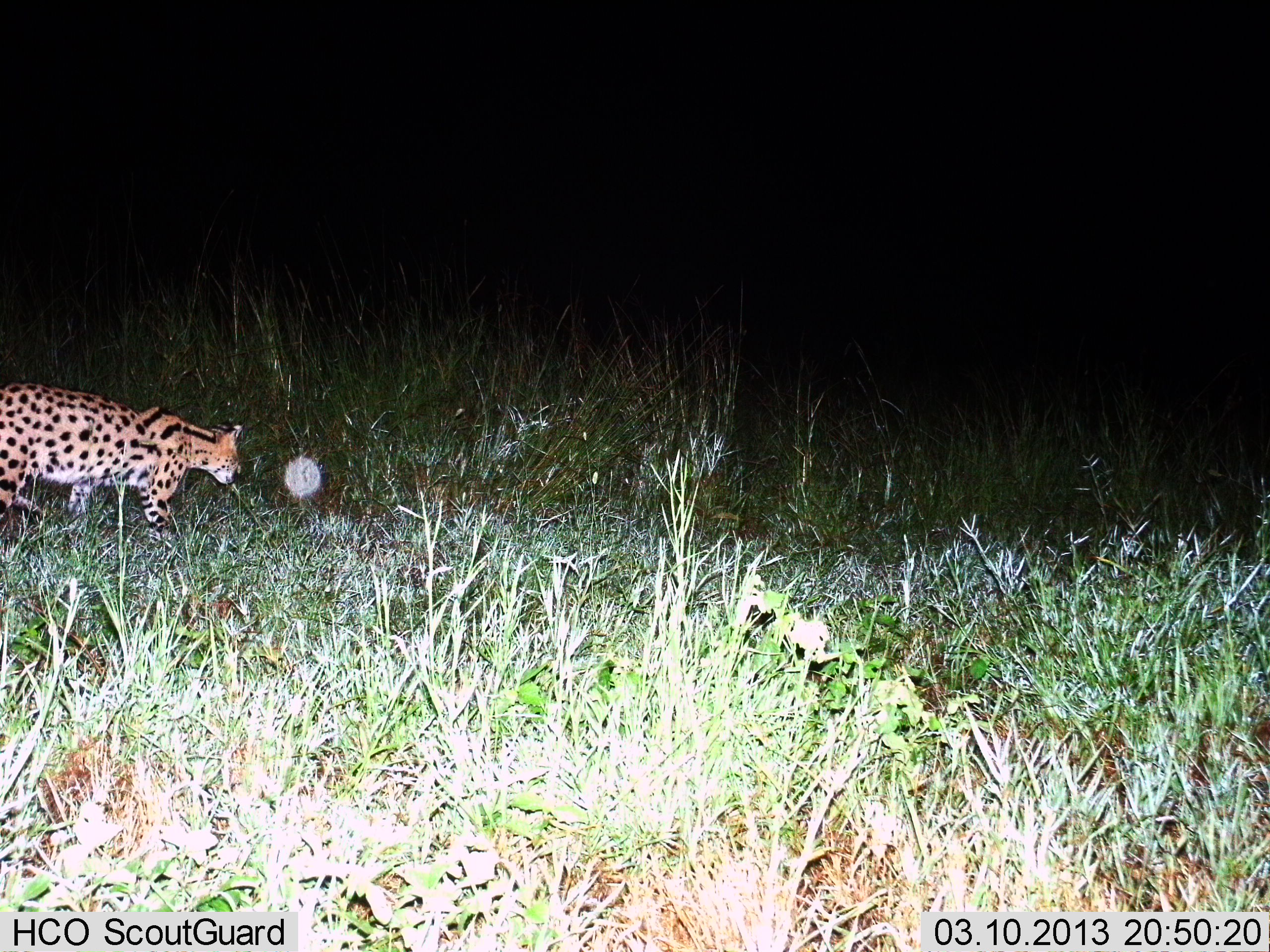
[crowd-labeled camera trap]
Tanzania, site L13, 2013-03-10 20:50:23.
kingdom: Animalia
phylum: Chordata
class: Mammalia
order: Carnivora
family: Felidae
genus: Leptailurus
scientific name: Leptailurus serval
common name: serval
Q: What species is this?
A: Serval (Leptailurus serval).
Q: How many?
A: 1.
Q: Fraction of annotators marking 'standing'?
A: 22%.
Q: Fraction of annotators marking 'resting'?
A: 0%.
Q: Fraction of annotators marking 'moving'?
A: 81%.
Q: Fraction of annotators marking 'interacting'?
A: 0%.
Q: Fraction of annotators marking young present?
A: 0%.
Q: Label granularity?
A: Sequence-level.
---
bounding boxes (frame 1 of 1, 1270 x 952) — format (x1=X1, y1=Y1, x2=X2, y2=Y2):
animal: (x1=1, y1=381, x2=243, y2=541)